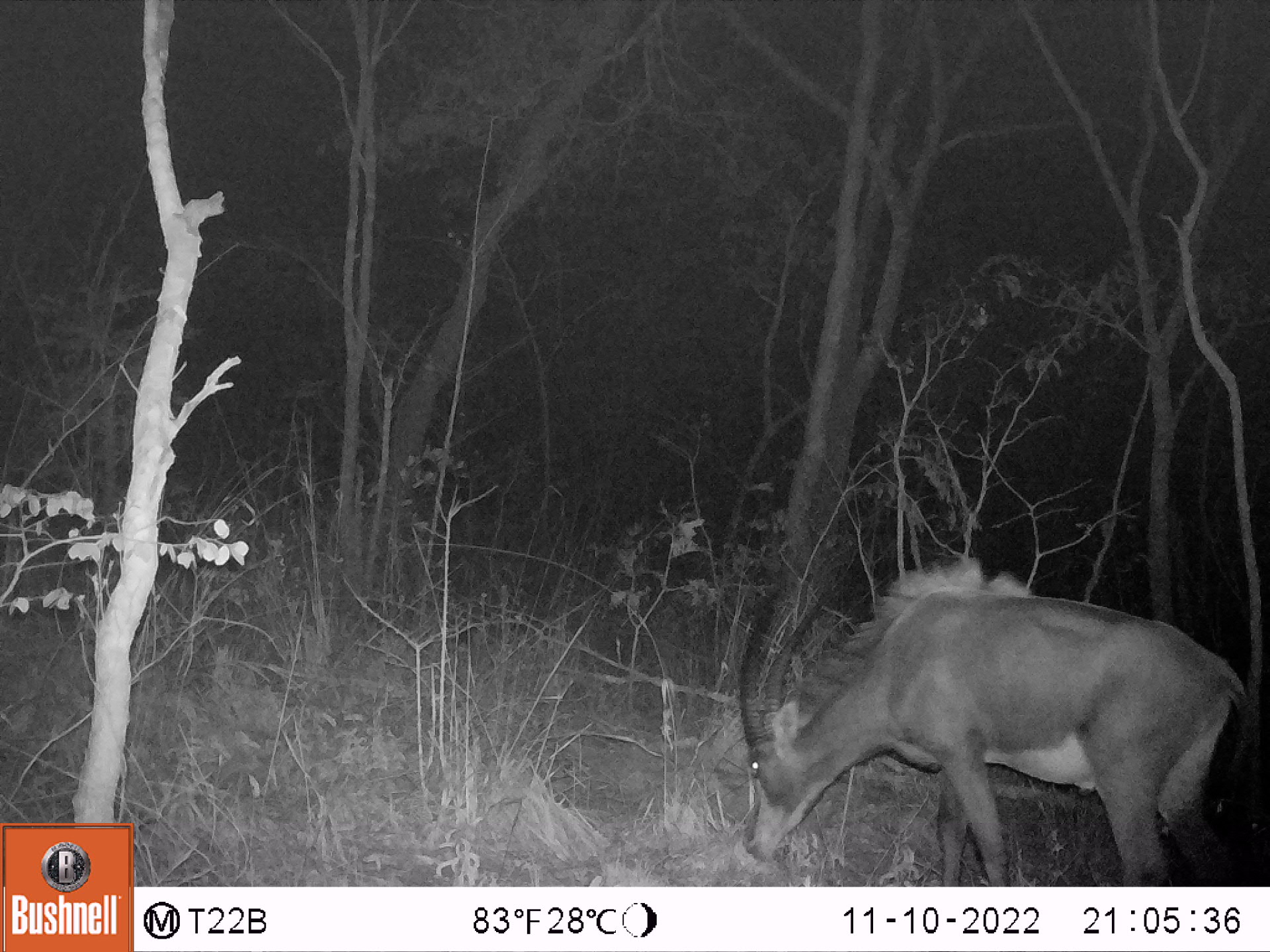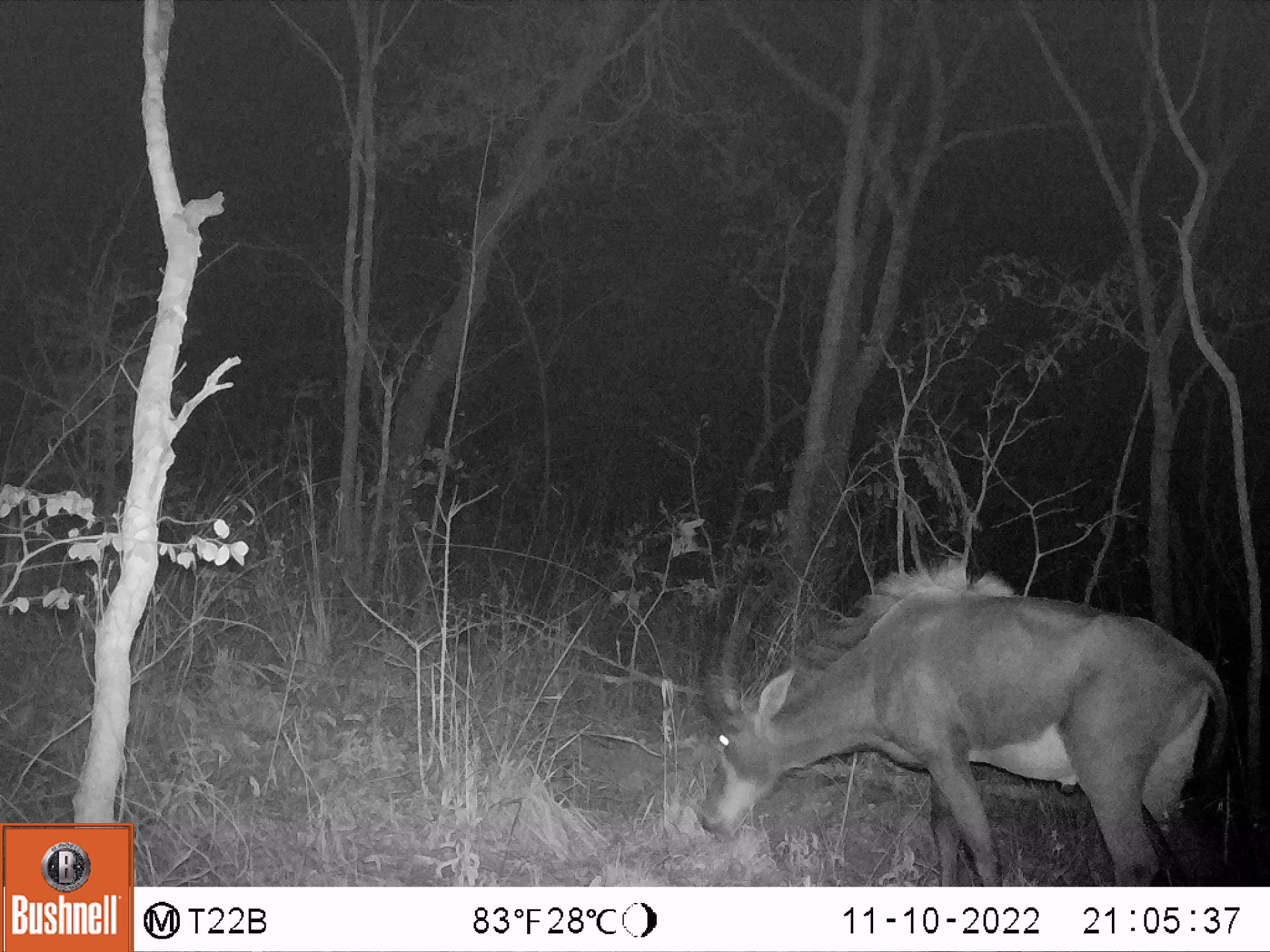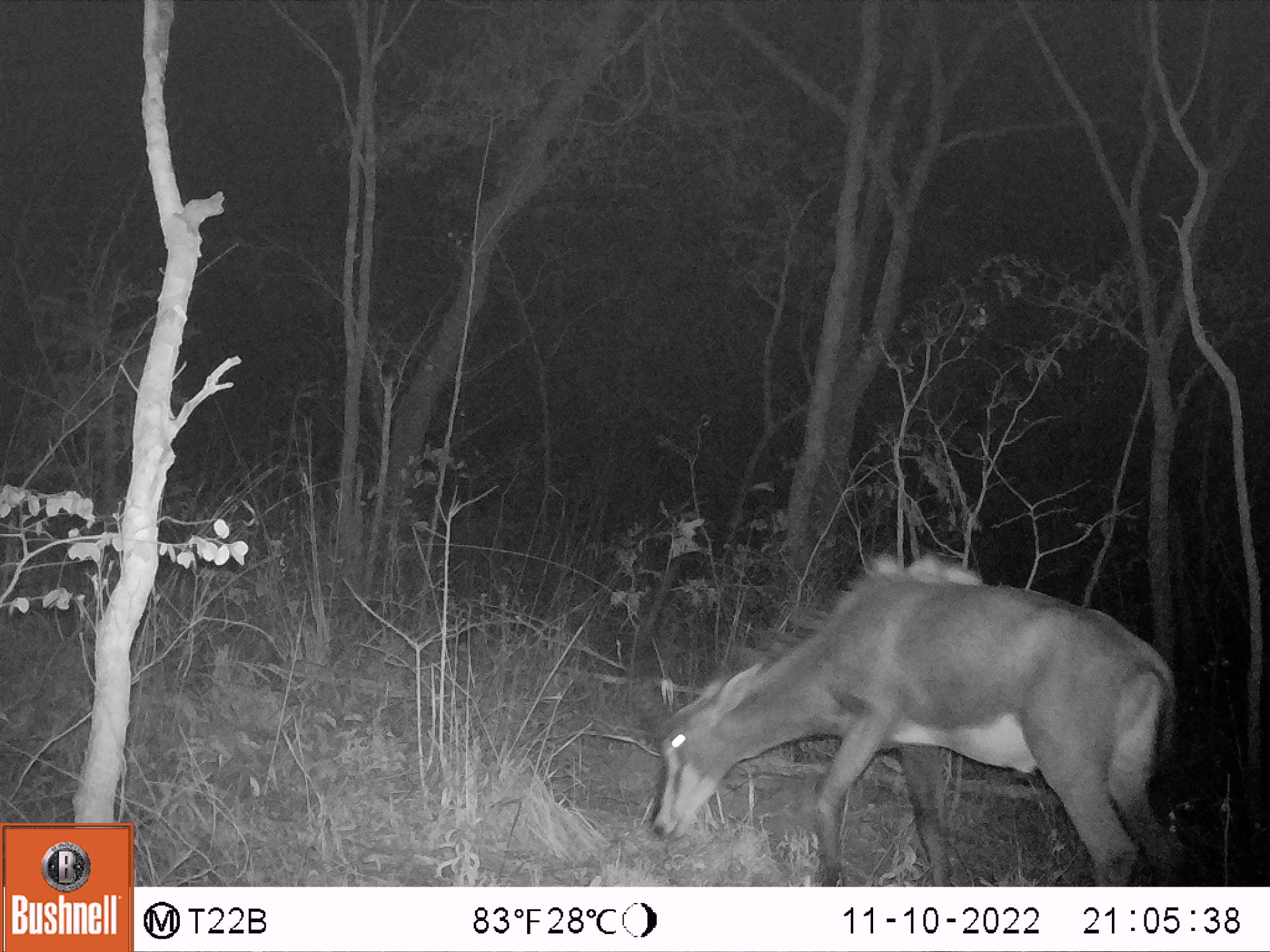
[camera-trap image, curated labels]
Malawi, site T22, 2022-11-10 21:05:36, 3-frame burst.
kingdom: Animalia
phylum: Chordata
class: Mammalia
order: Artiodactyla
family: Bovidae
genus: Hippotragus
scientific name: Hippotragus niger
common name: sable antelope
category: sable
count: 1